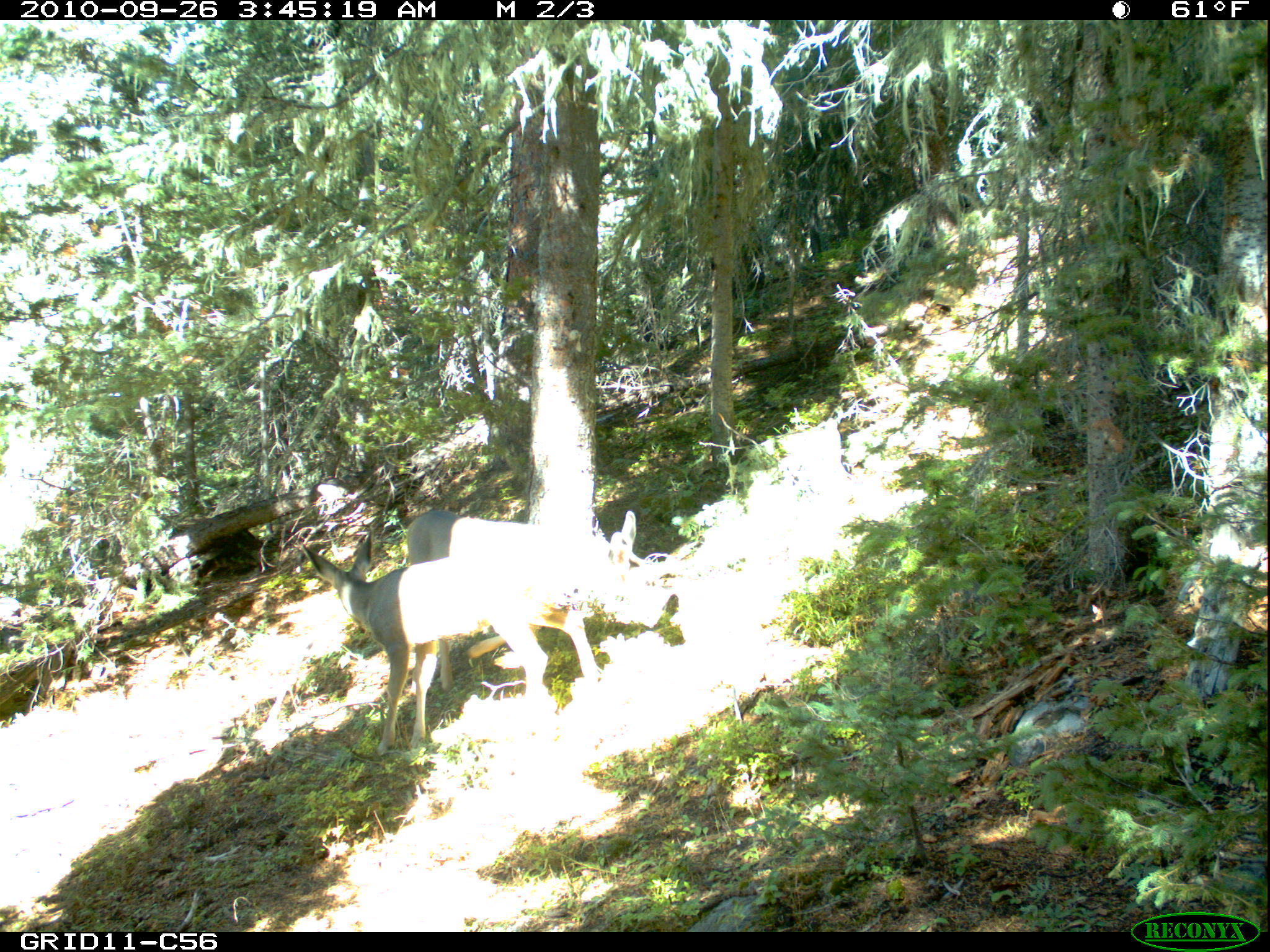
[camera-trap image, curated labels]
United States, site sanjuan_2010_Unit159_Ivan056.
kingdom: Animalia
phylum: Chordata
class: Mammalia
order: Artiodactyla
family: Cervidae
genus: Odocoileus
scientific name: Odocoileus hemionus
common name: mule deer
Odocoileus hemionus (mule deer).